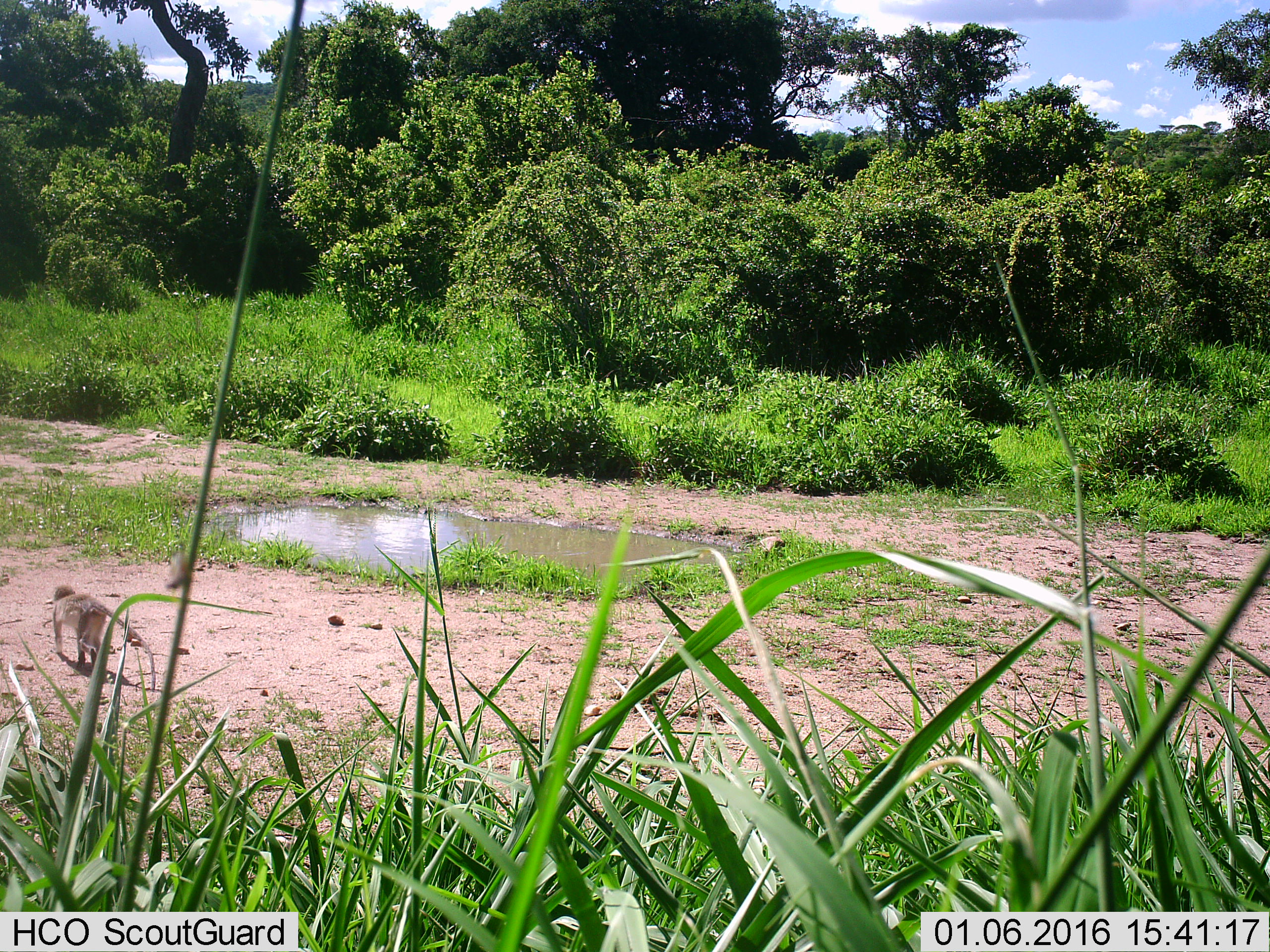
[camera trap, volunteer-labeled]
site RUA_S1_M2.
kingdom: Animalia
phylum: Chordata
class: Mammalia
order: Primates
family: Cercopithecidae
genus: Chlorocebus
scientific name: Chlorocebus pygerythrus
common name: vervet monkey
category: monkeyvervet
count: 1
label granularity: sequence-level